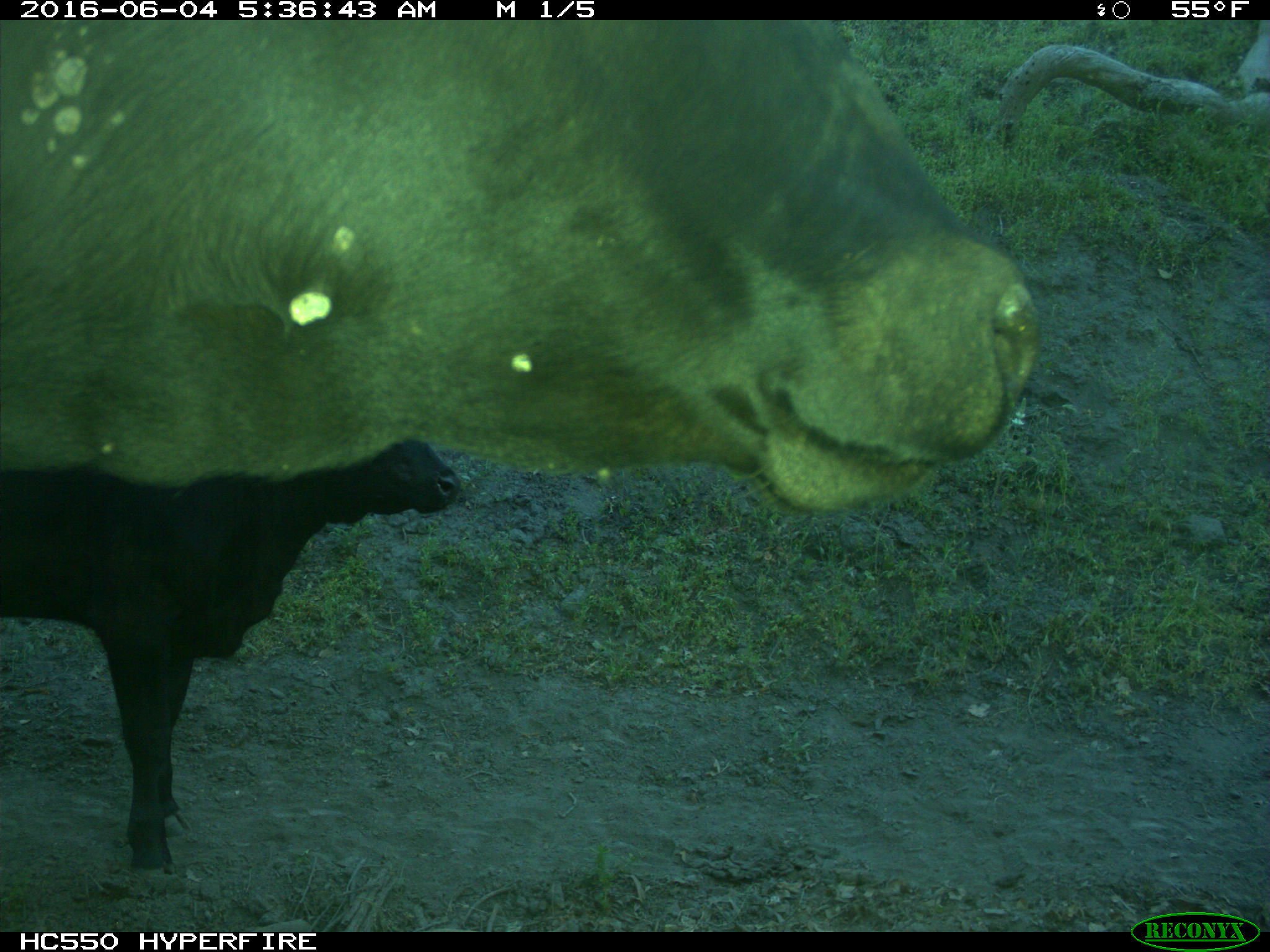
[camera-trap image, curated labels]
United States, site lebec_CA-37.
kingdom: Animalia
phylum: Chordata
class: Mammalia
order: Artiodactyla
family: Bovidae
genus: Bos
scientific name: Bos taurus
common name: domestic cow